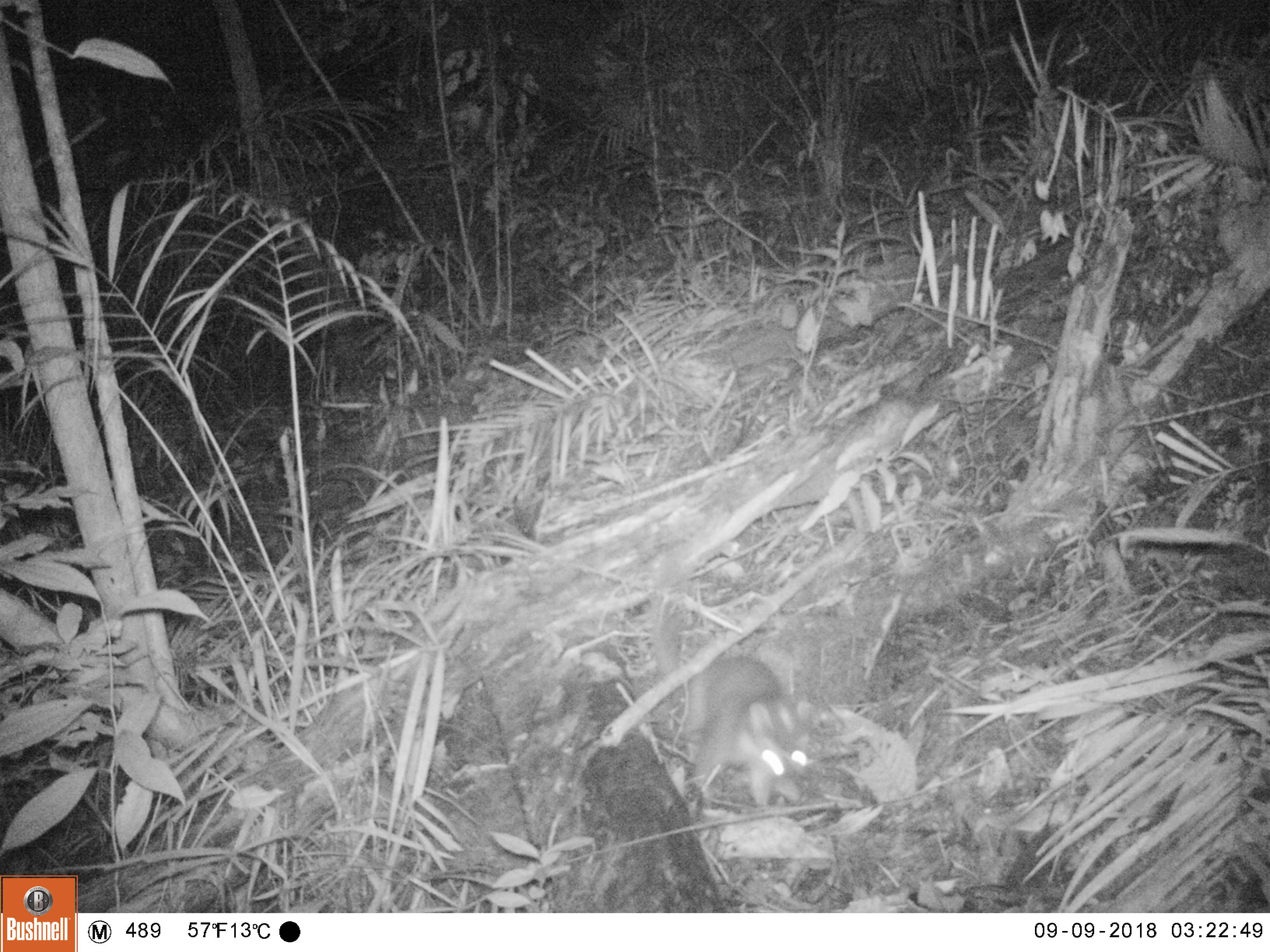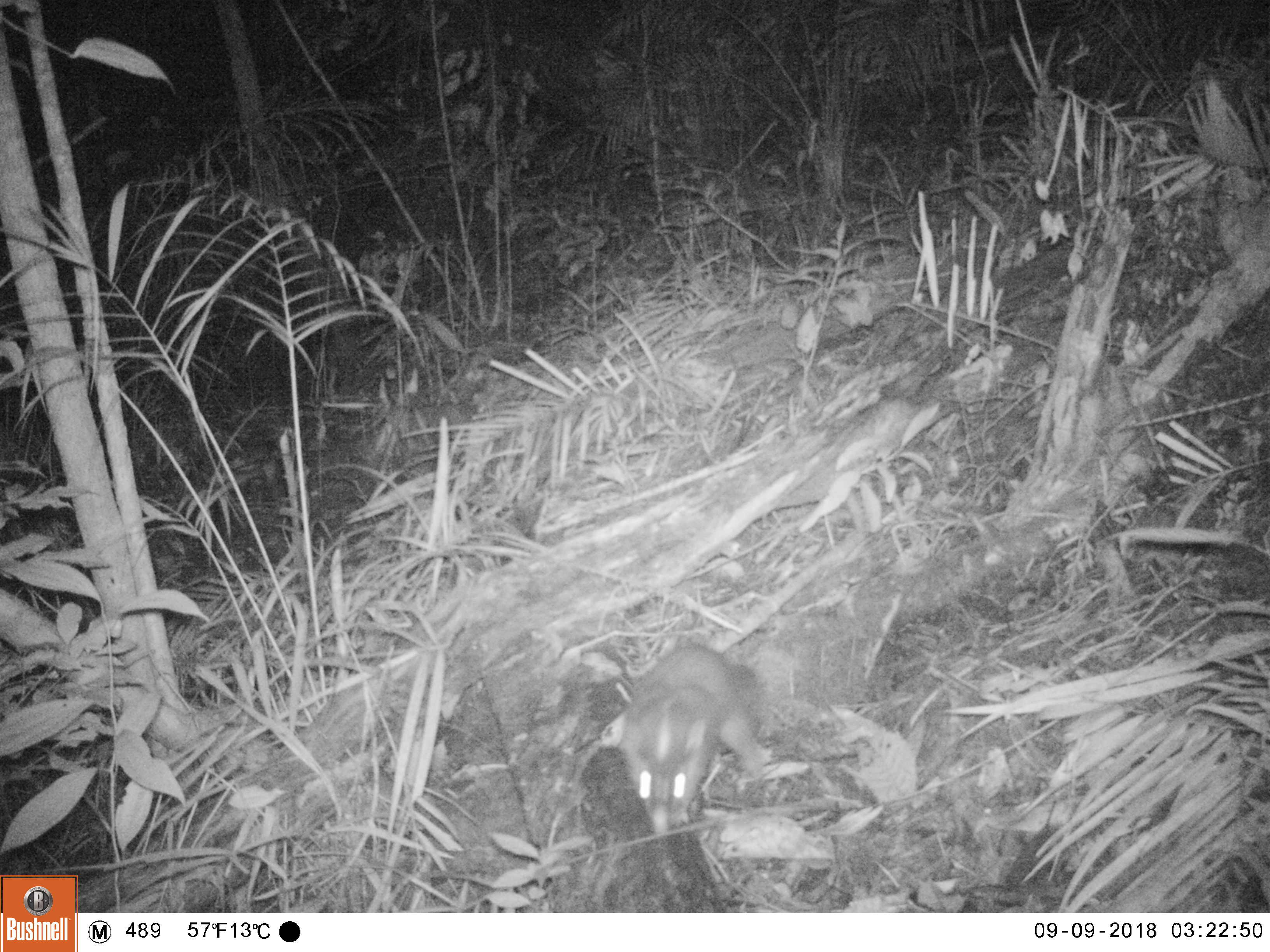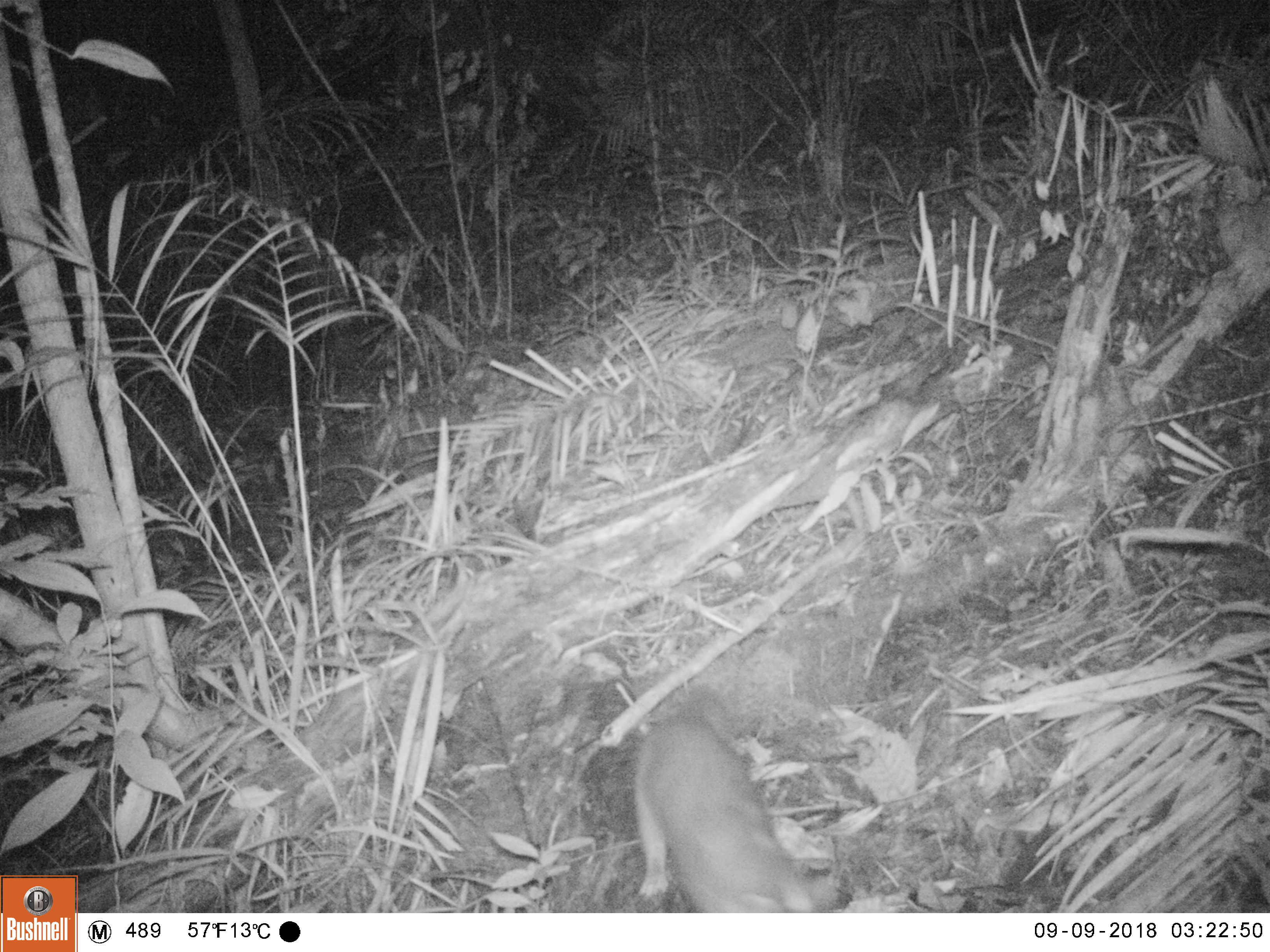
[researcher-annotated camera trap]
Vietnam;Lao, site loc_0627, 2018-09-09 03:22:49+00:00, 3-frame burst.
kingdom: Animalia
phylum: Chordata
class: Mammalia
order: Carnivora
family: Mustelidae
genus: Melogale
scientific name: Melogale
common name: ferret badger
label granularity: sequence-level